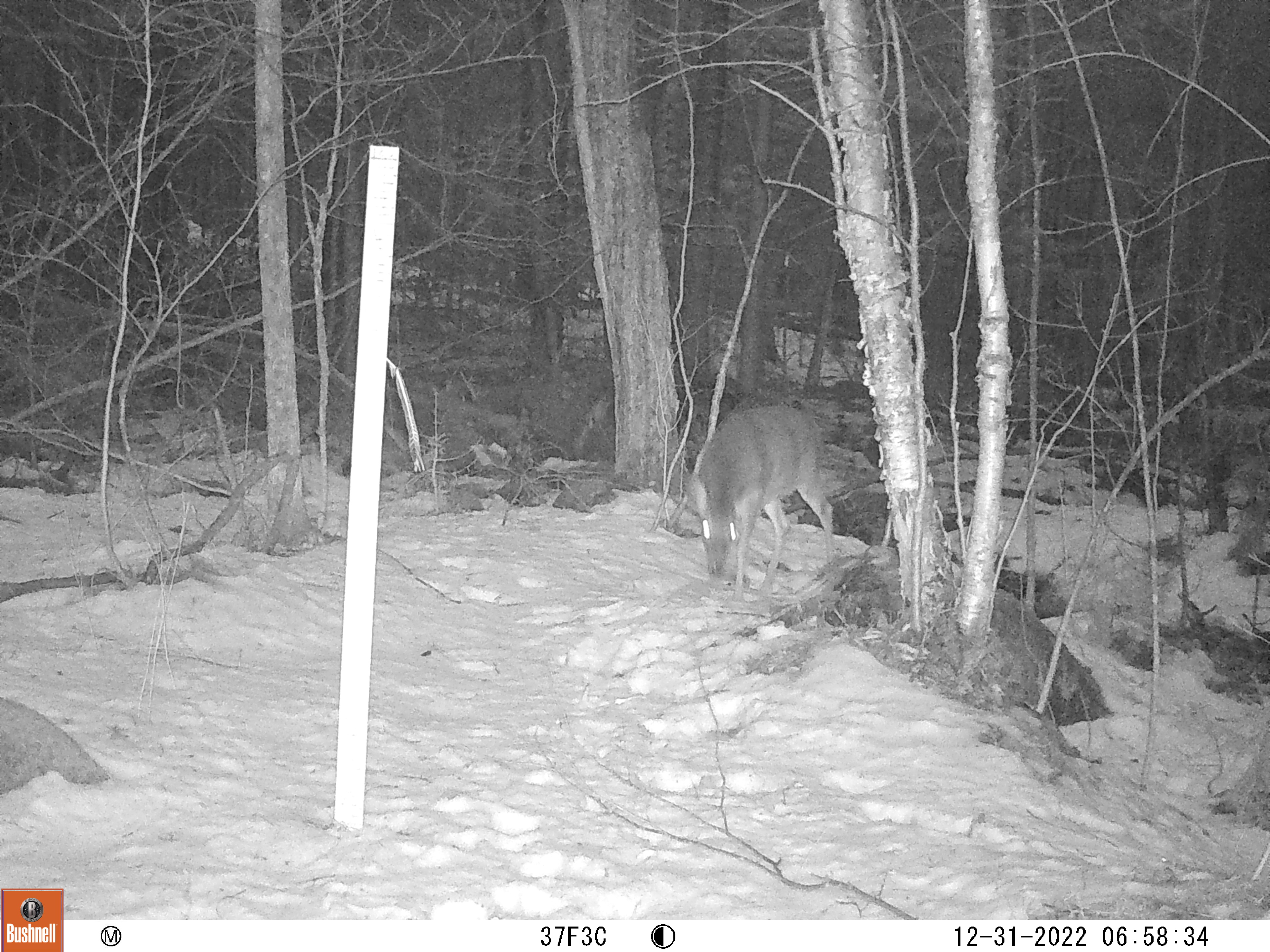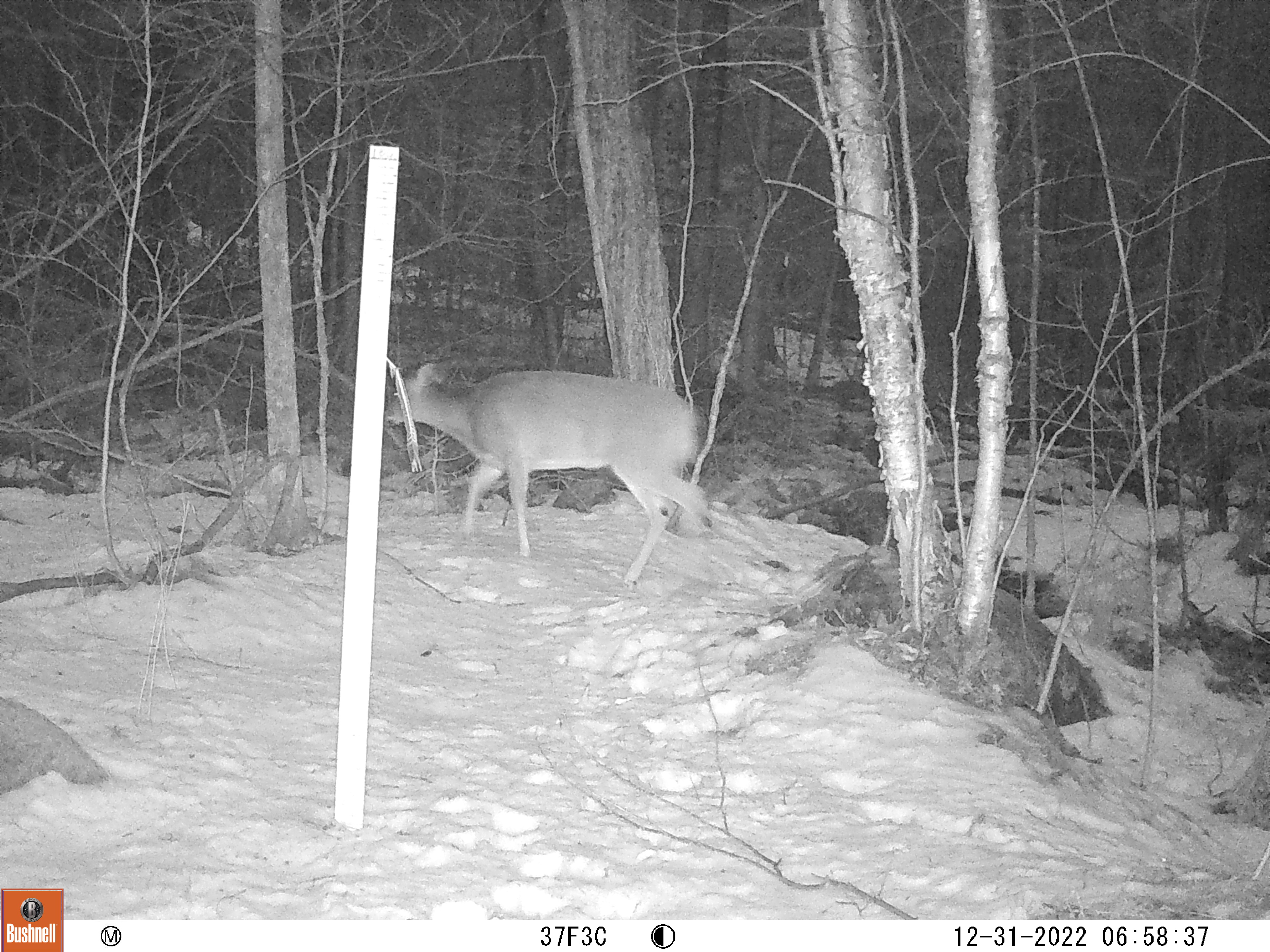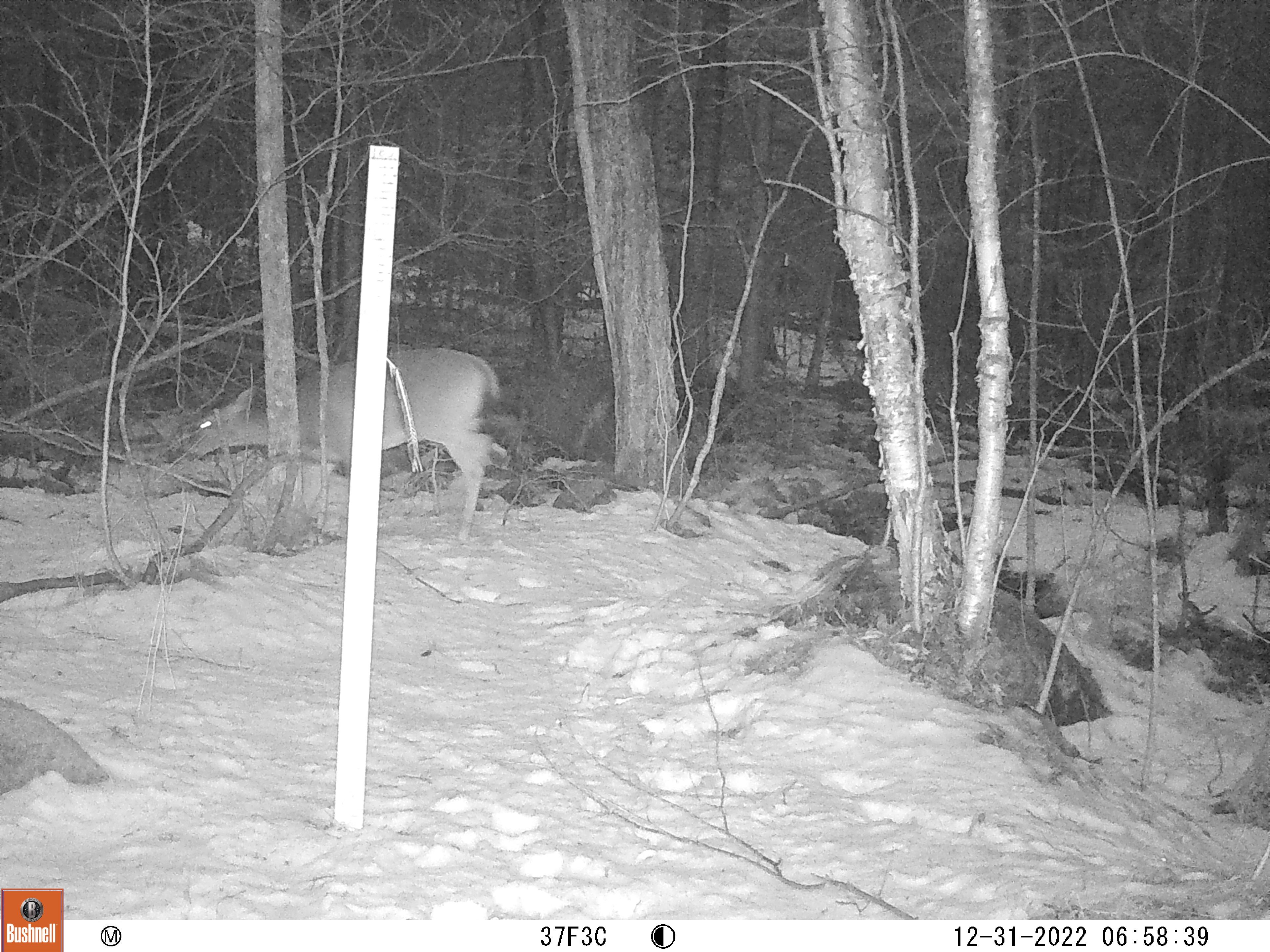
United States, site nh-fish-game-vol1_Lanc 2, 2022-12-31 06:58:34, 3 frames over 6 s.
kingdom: Animalia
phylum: Chordata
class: Mammalia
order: Artiodactyla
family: Cervidae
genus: Odocoileus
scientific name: Odocoileus virginianus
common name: white-tailed deer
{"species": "white-tailed deer (Odocoileus virginianus)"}